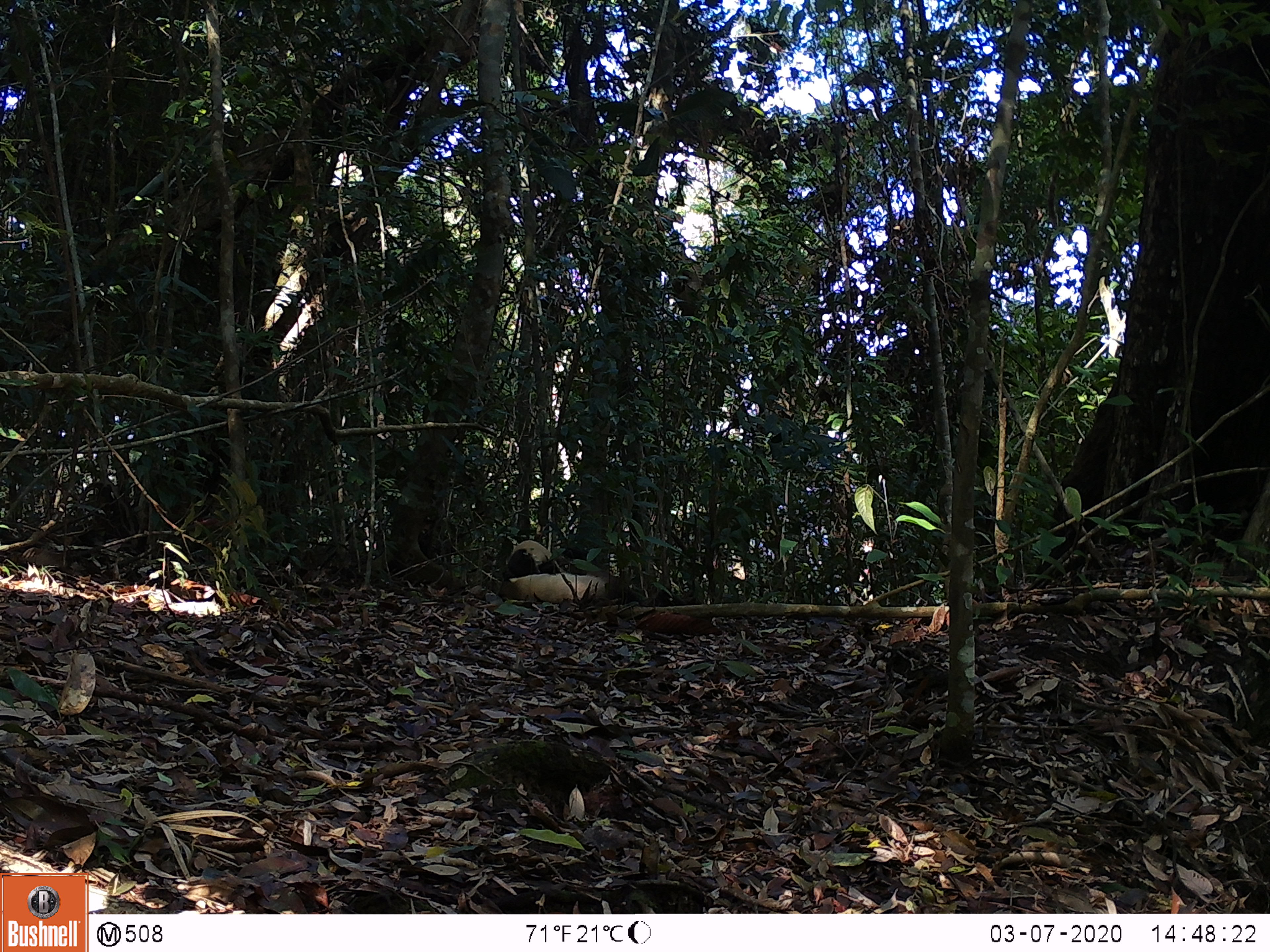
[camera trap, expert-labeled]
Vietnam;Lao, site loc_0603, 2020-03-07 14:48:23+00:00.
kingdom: Animalia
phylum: Chordata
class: Mammalia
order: Carnivora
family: Mustelidae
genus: Martes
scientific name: Martes flavigula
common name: yellow-throated marten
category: yellow throated marten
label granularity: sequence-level